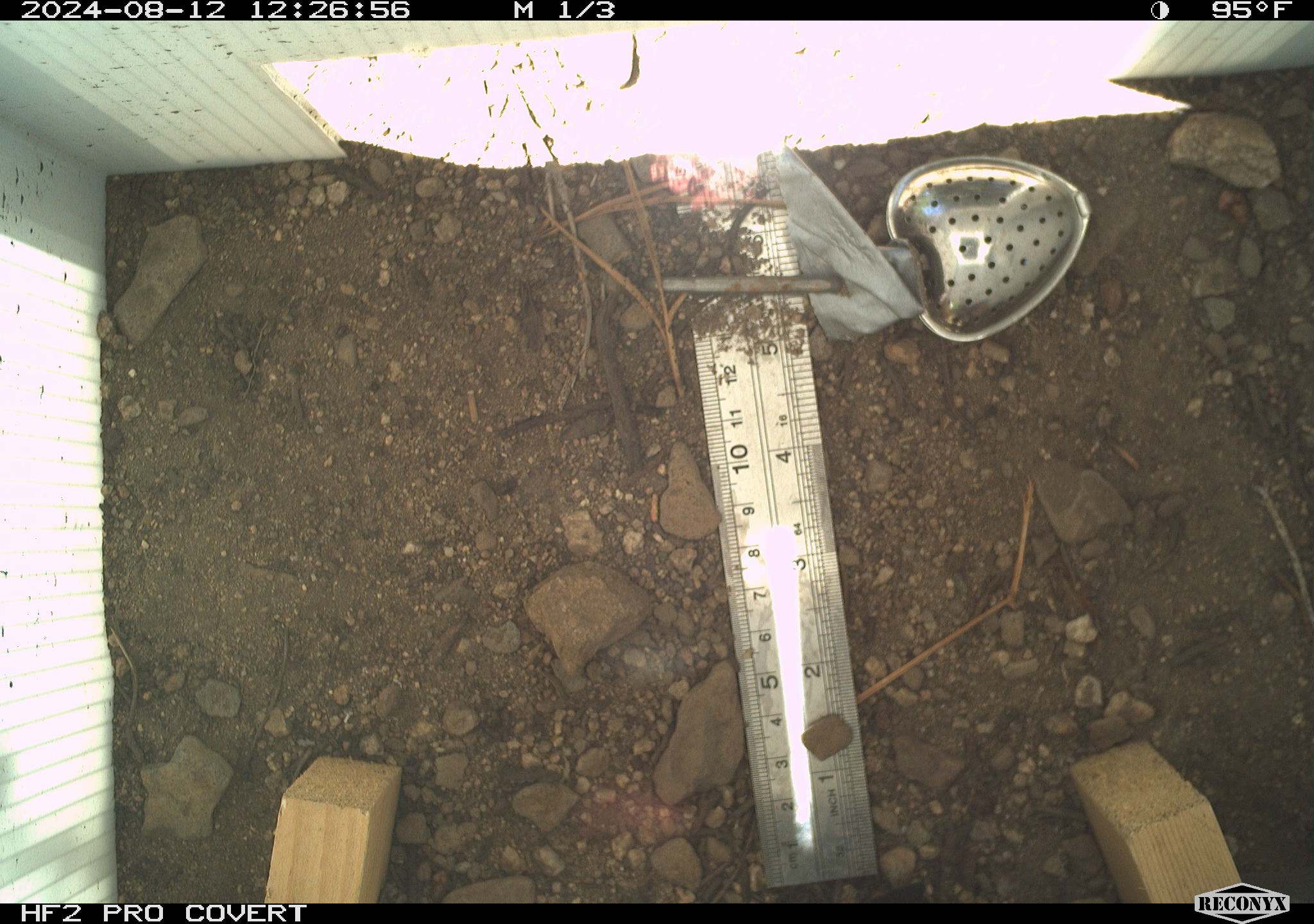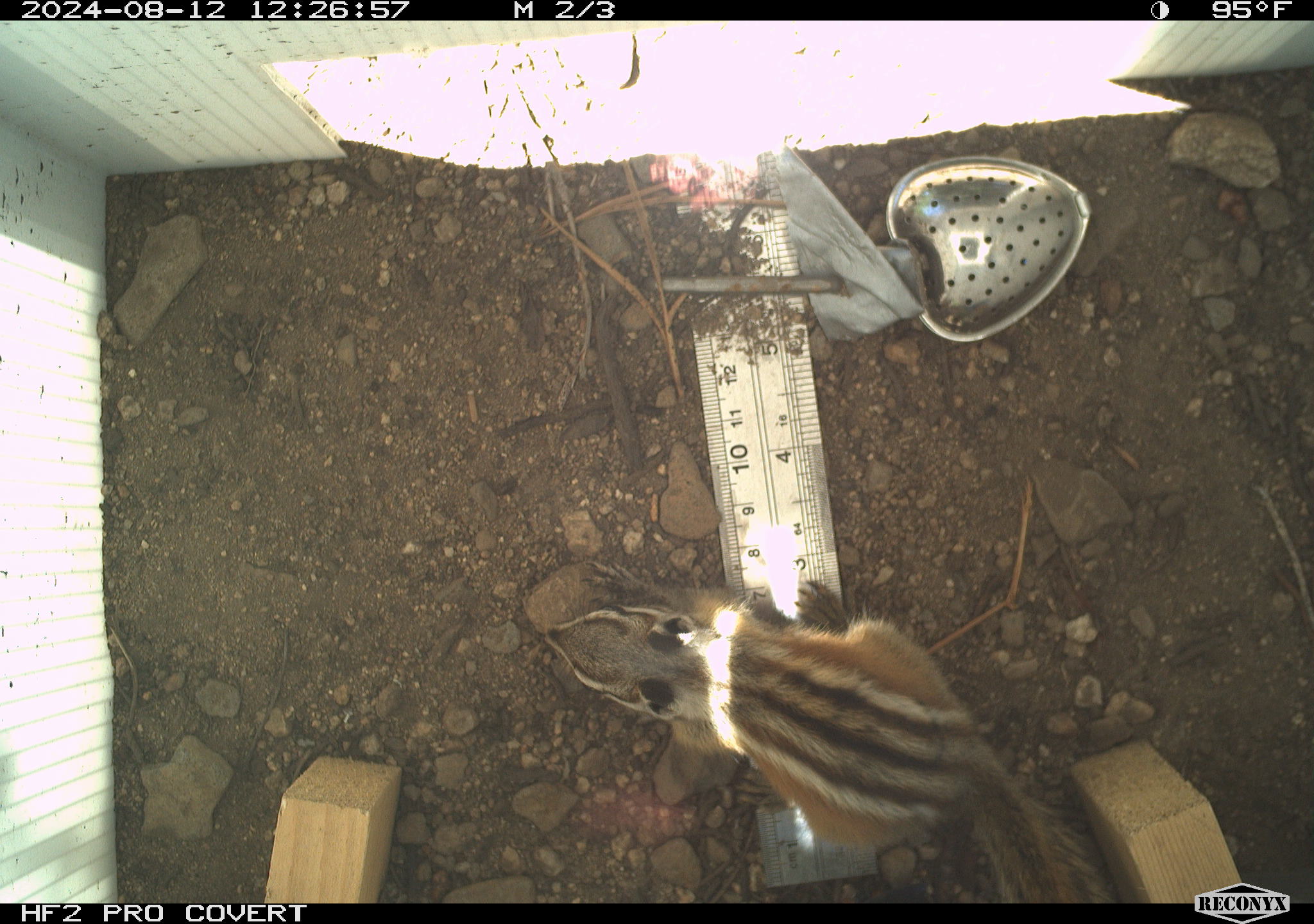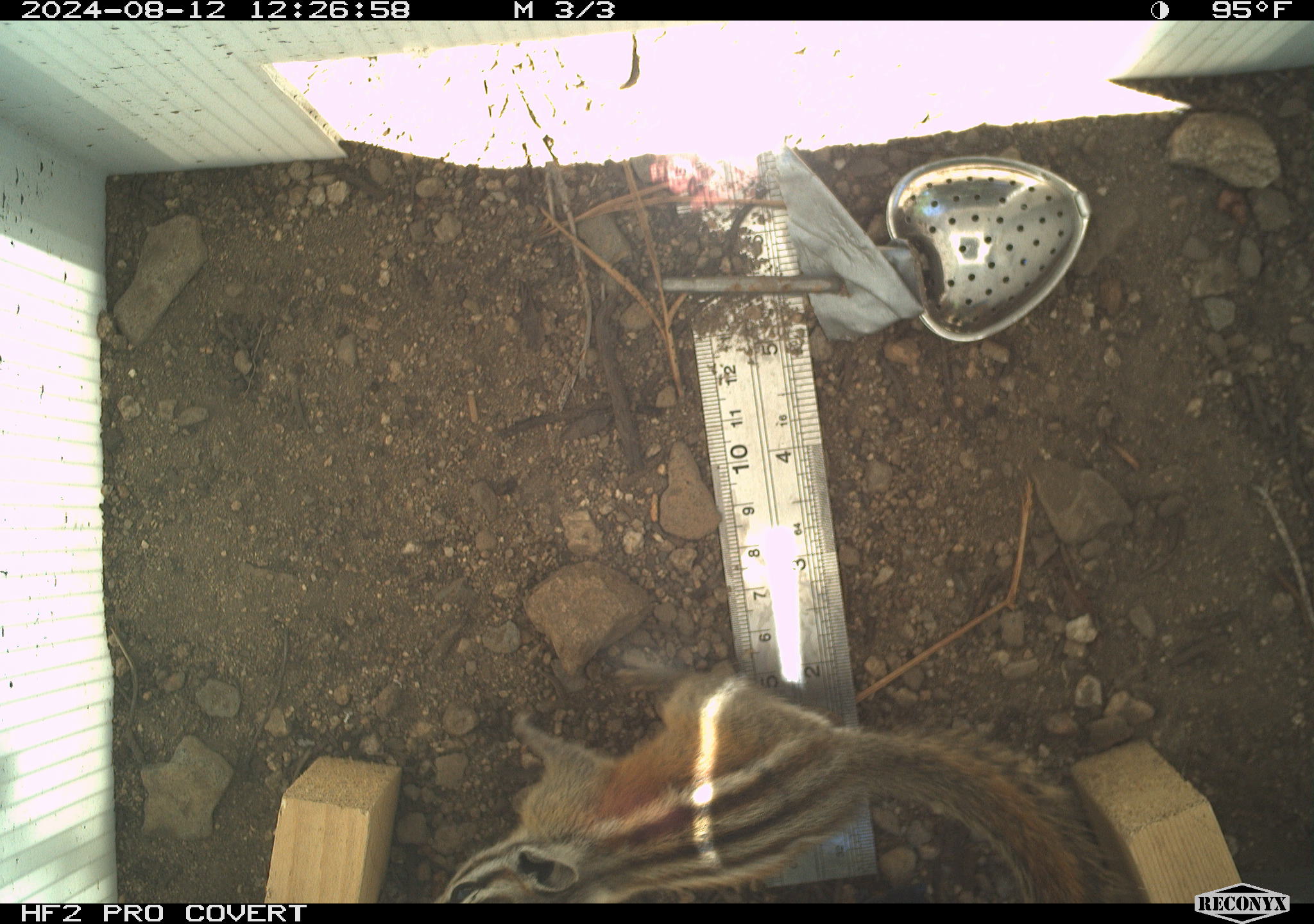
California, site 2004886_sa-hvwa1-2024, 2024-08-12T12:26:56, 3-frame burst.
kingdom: Animalia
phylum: Chordata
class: Mammalia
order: Rodentia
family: Sciuridae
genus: Neotamias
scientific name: Neotamias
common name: western chipmunks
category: neotamias species